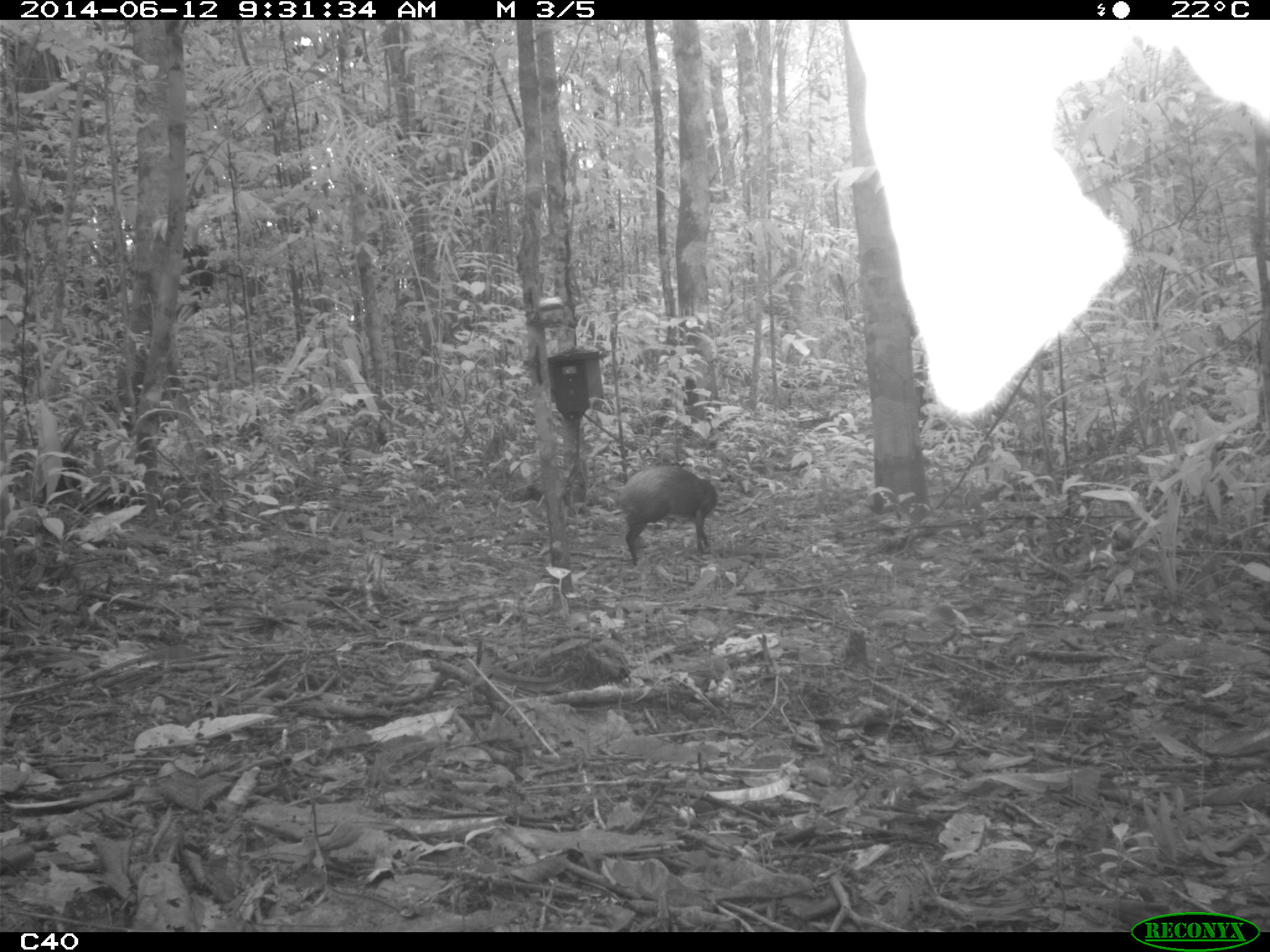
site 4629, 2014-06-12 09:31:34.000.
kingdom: Animalia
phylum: Chordata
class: Mammalia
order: Rodentia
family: Dasyproctidae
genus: Dasyprocta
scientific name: Dasyprocta leporina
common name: red-rumped agouti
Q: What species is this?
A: Dasyprocta leporina (red-rumped agouti).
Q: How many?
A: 1.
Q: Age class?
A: Adult.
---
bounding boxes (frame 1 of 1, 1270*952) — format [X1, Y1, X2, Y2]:
dasyprocta leporina: [615, 465, 717, 567]